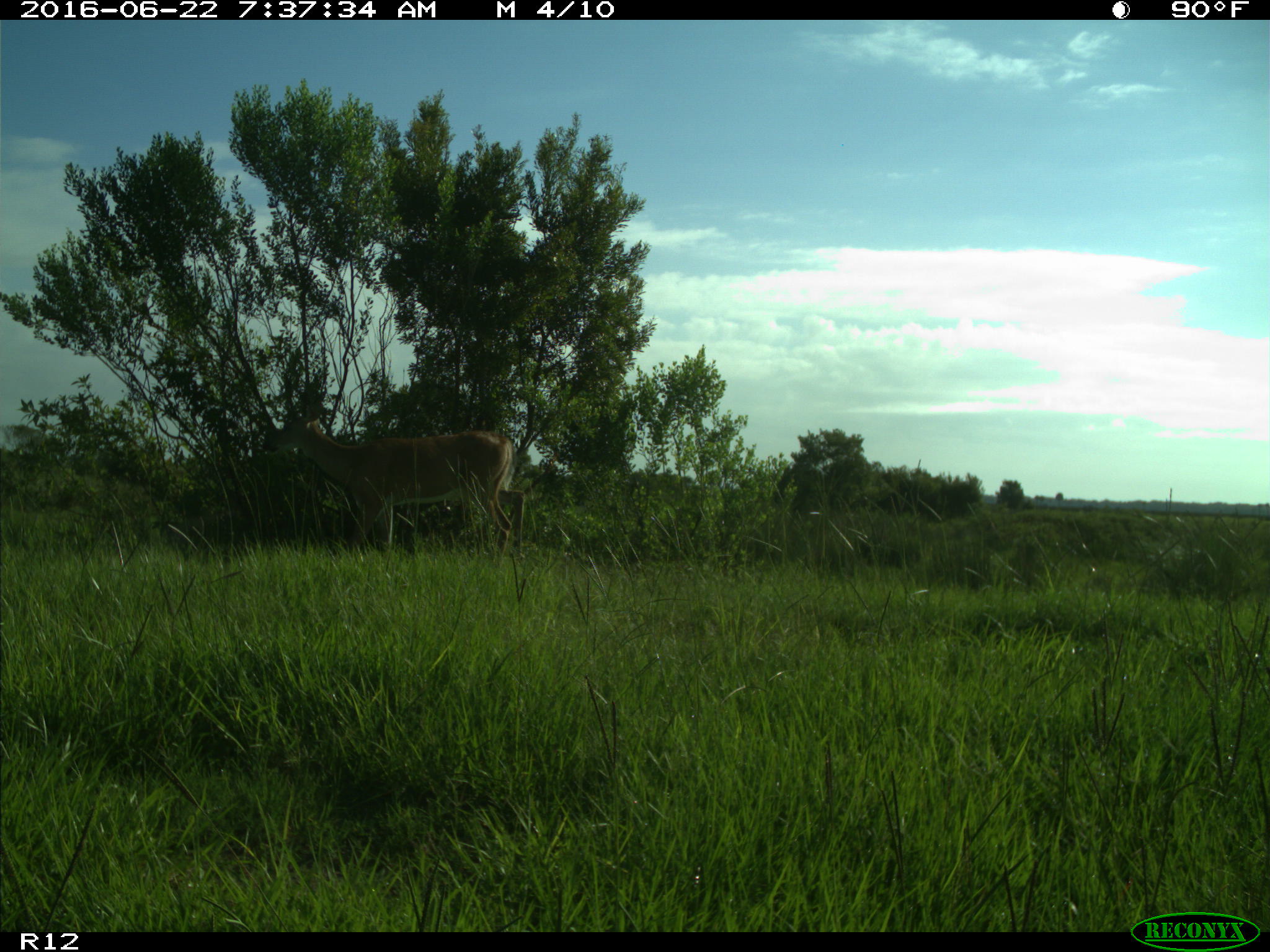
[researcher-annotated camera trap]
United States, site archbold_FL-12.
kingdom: Animalia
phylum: Chordata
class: Mammalia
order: Artiodactyla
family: Cervidae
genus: Odocoileus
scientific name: Odocoileus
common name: deer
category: unidentified deer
Unidentified deer (deer) (Odocoileus).